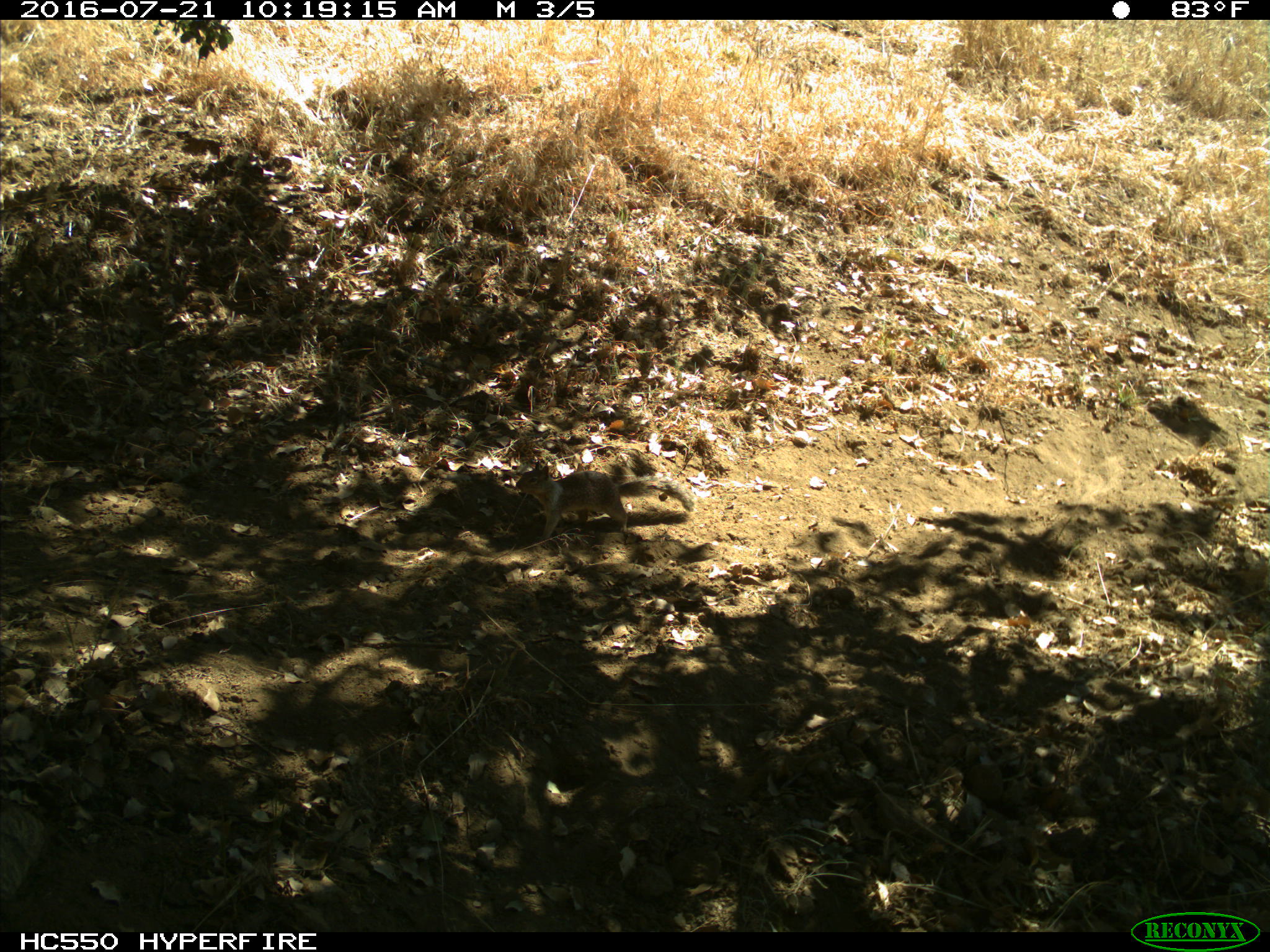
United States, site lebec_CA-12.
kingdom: Animalia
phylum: Chordata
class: Mammalia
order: Rodentia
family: Sciuridae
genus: Otospermophilus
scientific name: Otospermophilus beecheyi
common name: california ground squirrel